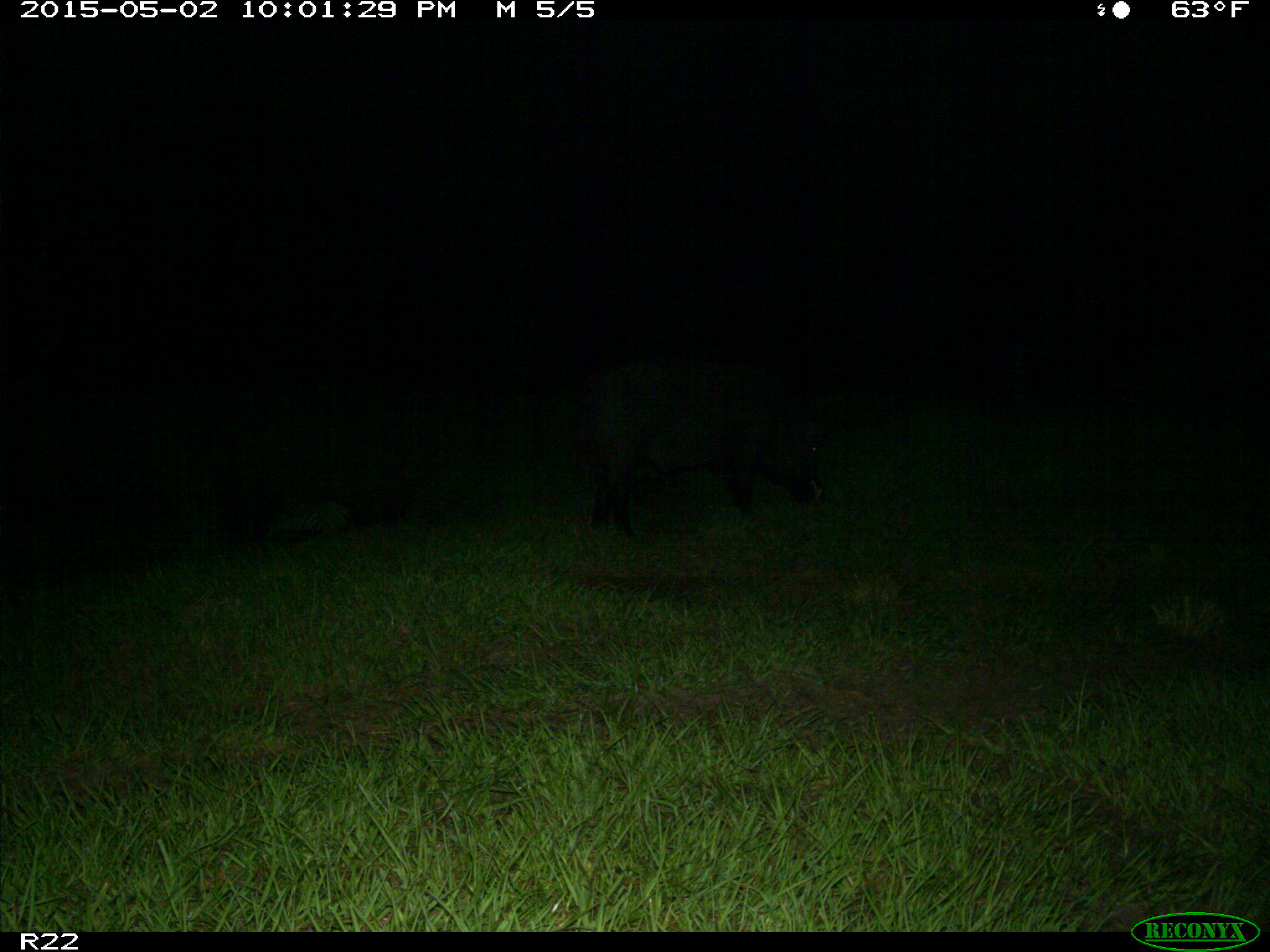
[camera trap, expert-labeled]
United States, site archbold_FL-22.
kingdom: Animalia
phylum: Chordata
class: Mammalia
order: Artiodactyla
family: Suidae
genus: Sus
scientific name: Sus scrofa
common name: wild boar